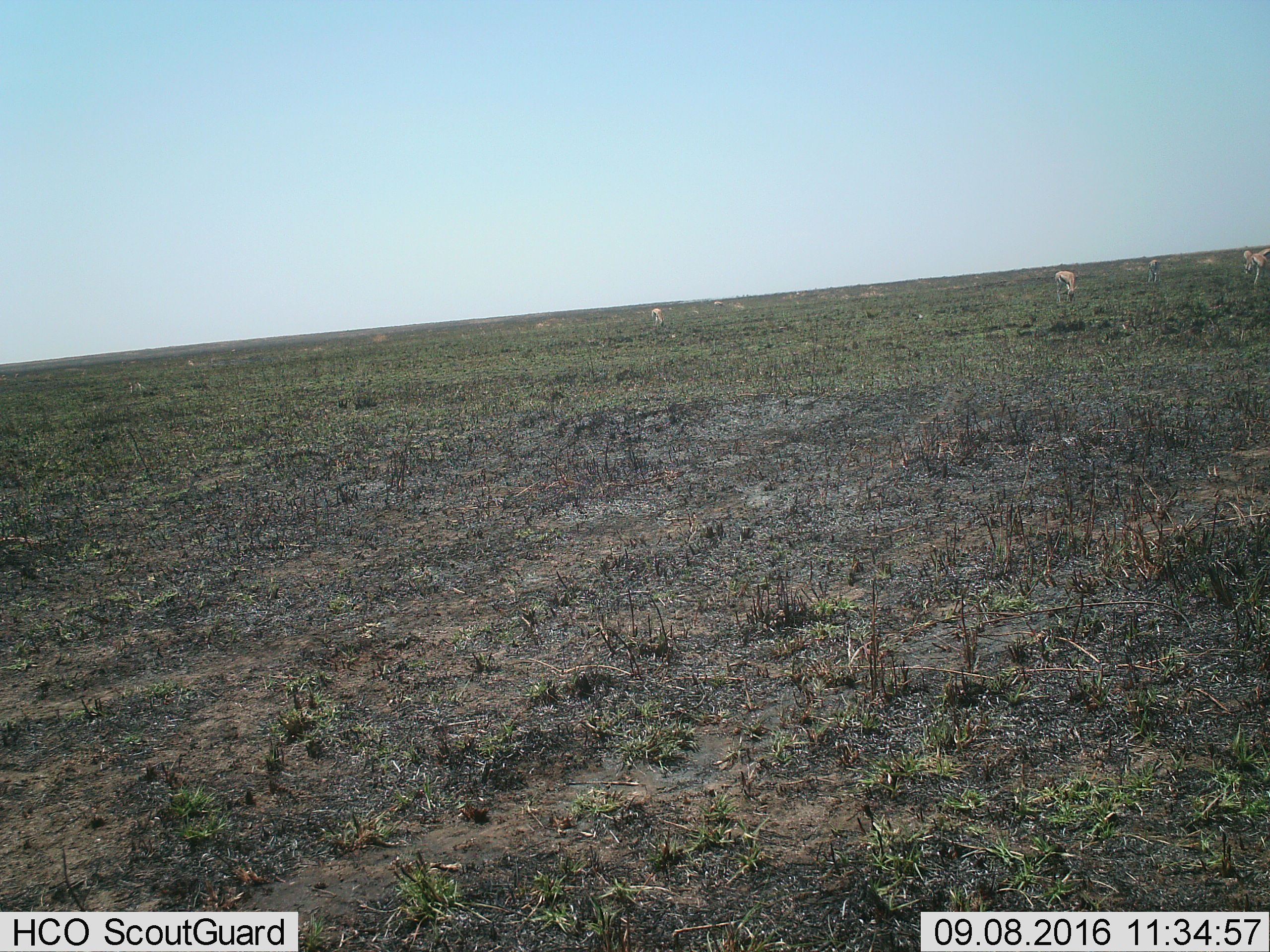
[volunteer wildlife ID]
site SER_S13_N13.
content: unidentified animal